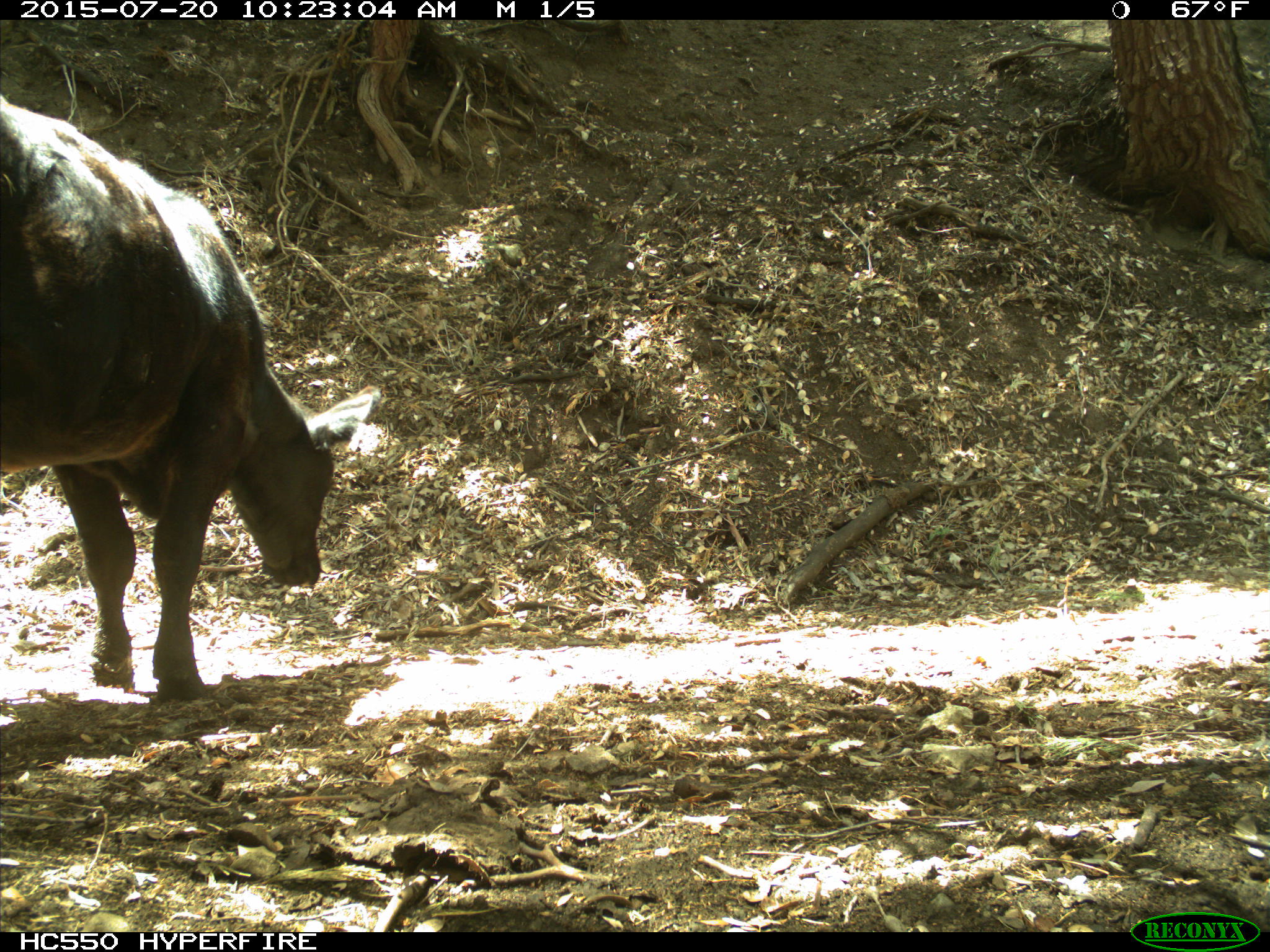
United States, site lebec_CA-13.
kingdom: Animalia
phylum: Chordata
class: Mammalia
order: Artiodactyla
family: Bovidae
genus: Bos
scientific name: Bos taurus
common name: domestic cow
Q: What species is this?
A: Bos taurus (domestic cow).